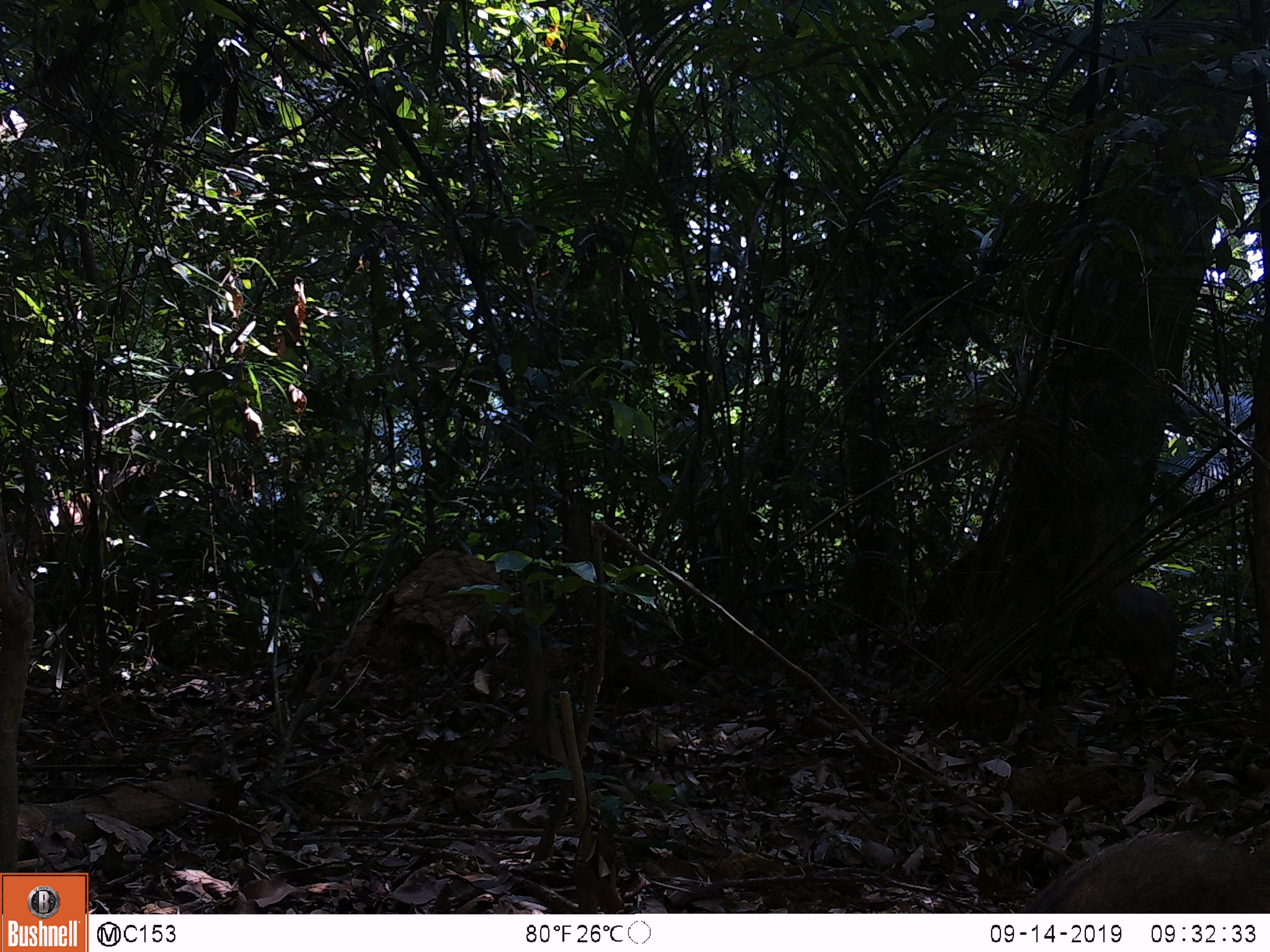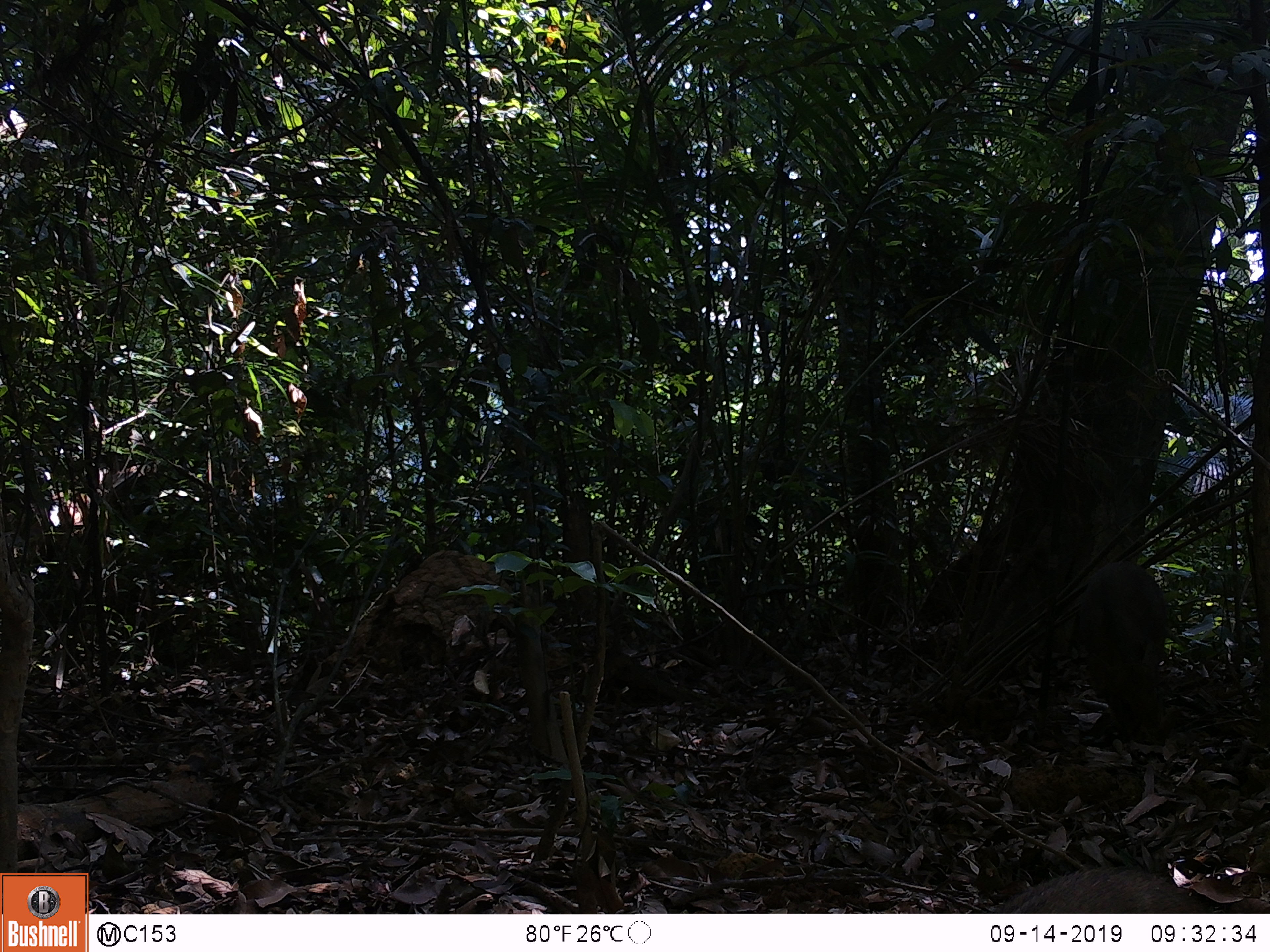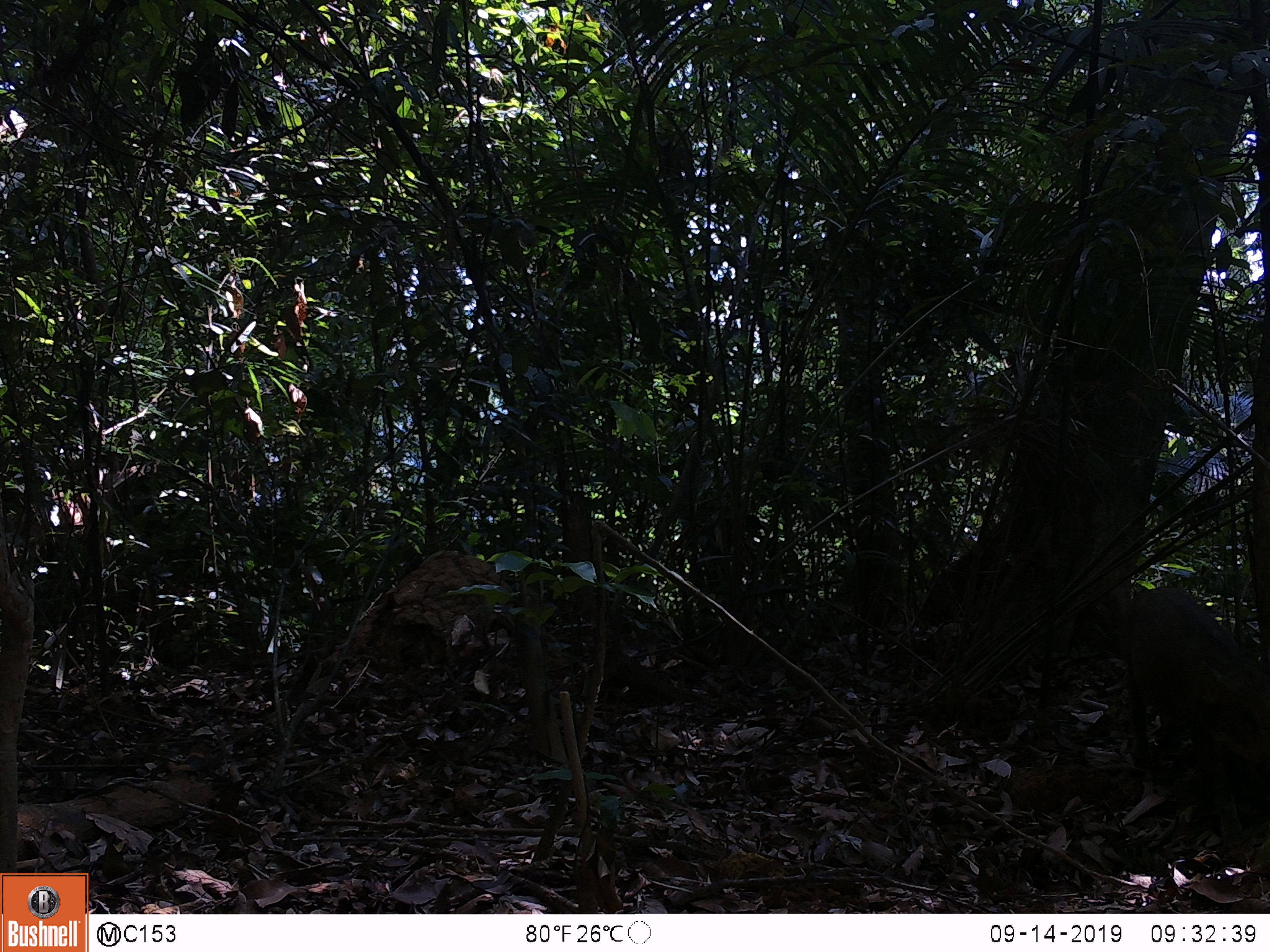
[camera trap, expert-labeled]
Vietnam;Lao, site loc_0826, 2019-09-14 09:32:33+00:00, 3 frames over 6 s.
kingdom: Animalia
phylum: Chordata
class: Mammalia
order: Artiodactyla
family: Suidae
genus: Sus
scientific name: Sus scrofa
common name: eurasian wild pig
Eurasian wild pig (Sus scrofa). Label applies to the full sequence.